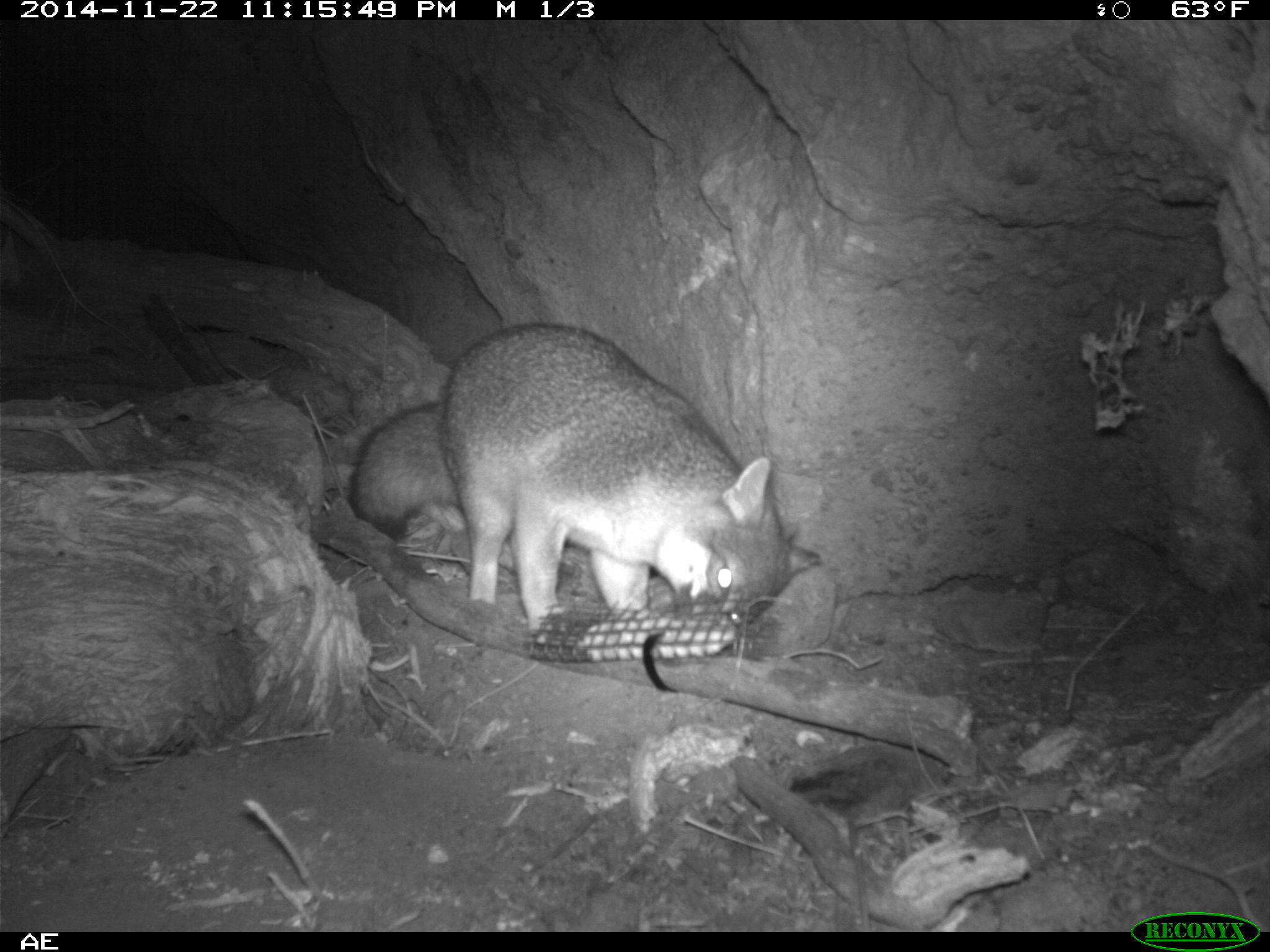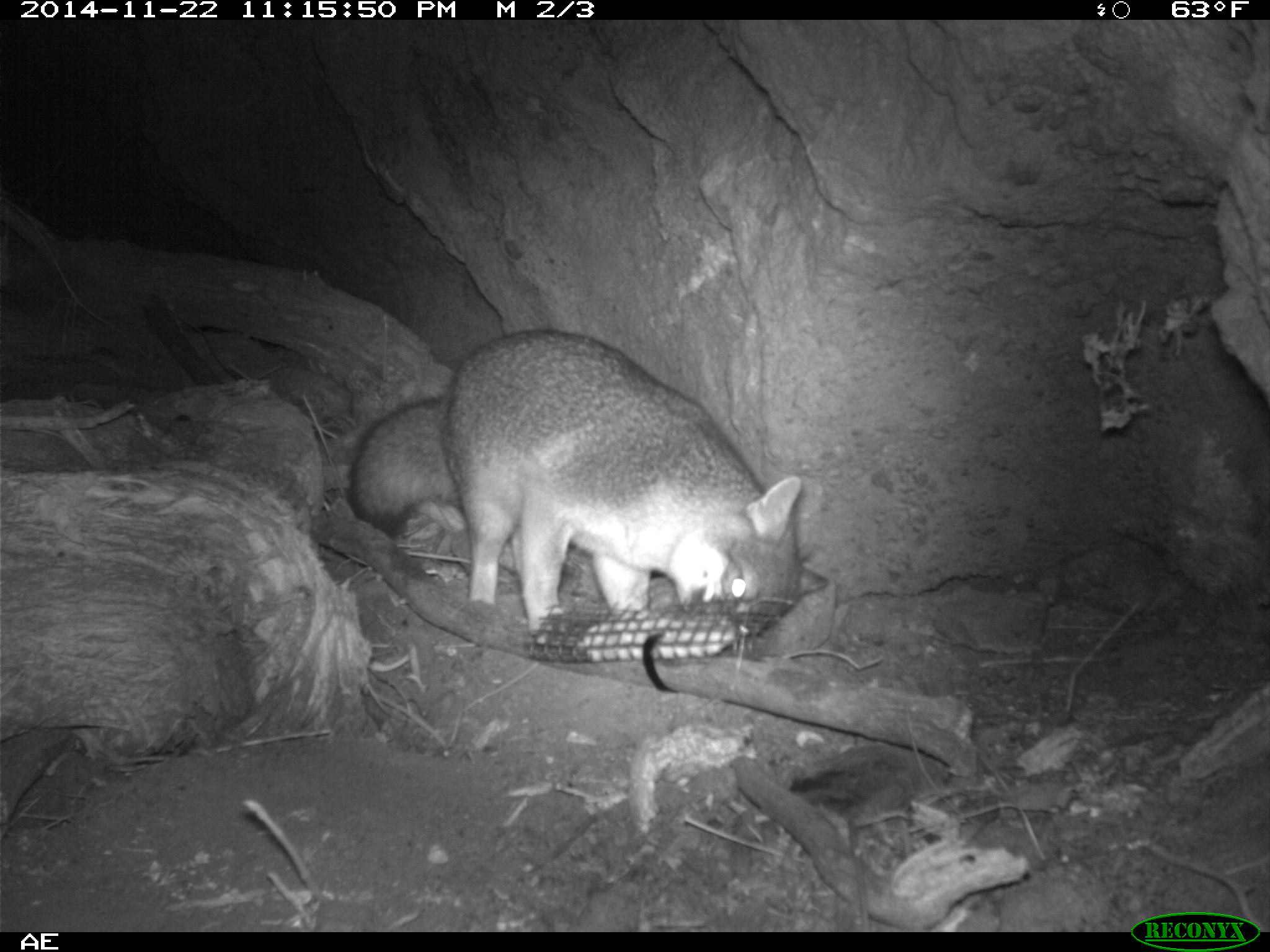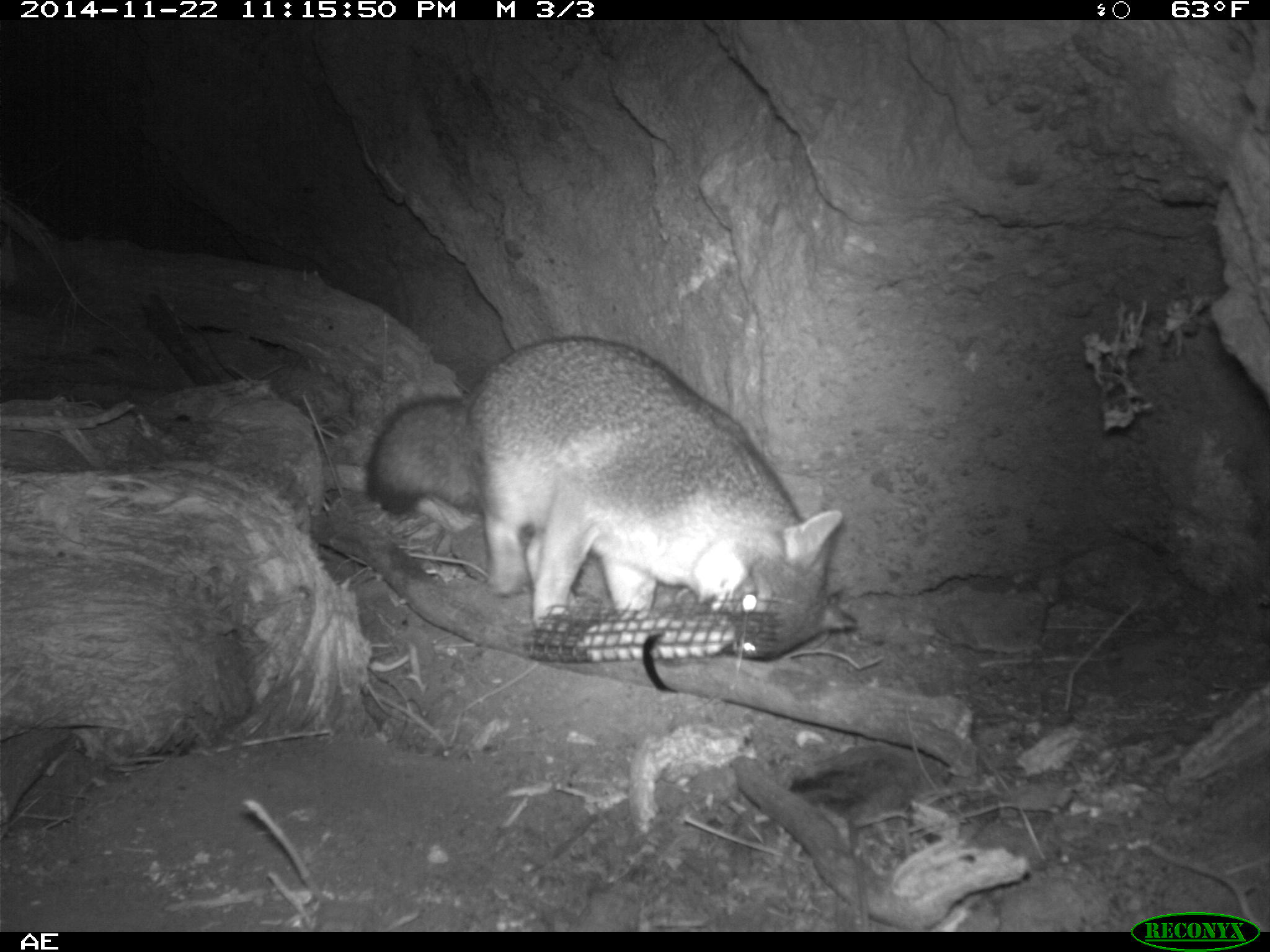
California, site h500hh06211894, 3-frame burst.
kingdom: Animalia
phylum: Chordata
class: Mammalia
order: Carnivora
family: Canidae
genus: Urocyon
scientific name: Urocyon littoralis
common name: island fox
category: fox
Fox (island fox) (Urocyon littoralis).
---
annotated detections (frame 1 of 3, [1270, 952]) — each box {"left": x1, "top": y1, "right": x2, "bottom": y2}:
fox: {"left": 349, "top": 322, "right": 824, "bottom": 645}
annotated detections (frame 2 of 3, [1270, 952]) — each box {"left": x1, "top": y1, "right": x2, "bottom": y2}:
fox: {"left": 345, "top": 327, "right": 827, "bottom": 635}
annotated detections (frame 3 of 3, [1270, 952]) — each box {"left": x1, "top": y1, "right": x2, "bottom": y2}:
fox: {"left": 366, "top": 337, "right": 859, "bottom": 659}